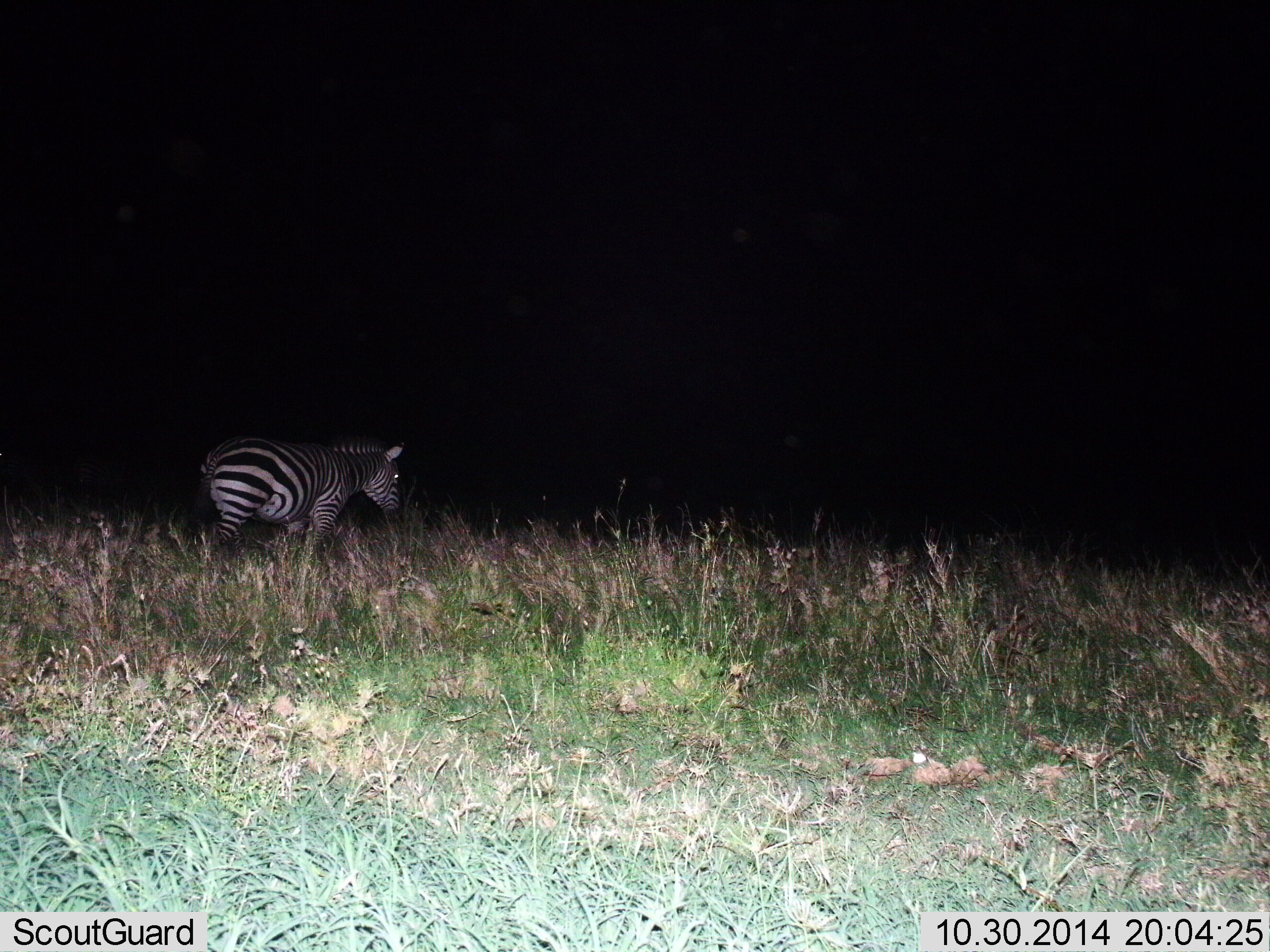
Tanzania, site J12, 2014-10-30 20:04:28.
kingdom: Animalia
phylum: Chordata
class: Mammalia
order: Perissodactyla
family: Equidae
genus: Equus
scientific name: Equus quagga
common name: plains zebra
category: zebra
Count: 1.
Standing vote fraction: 50%.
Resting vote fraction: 0%.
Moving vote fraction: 50%.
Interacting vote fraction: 0%.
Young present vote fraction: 0%.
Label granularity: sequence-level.